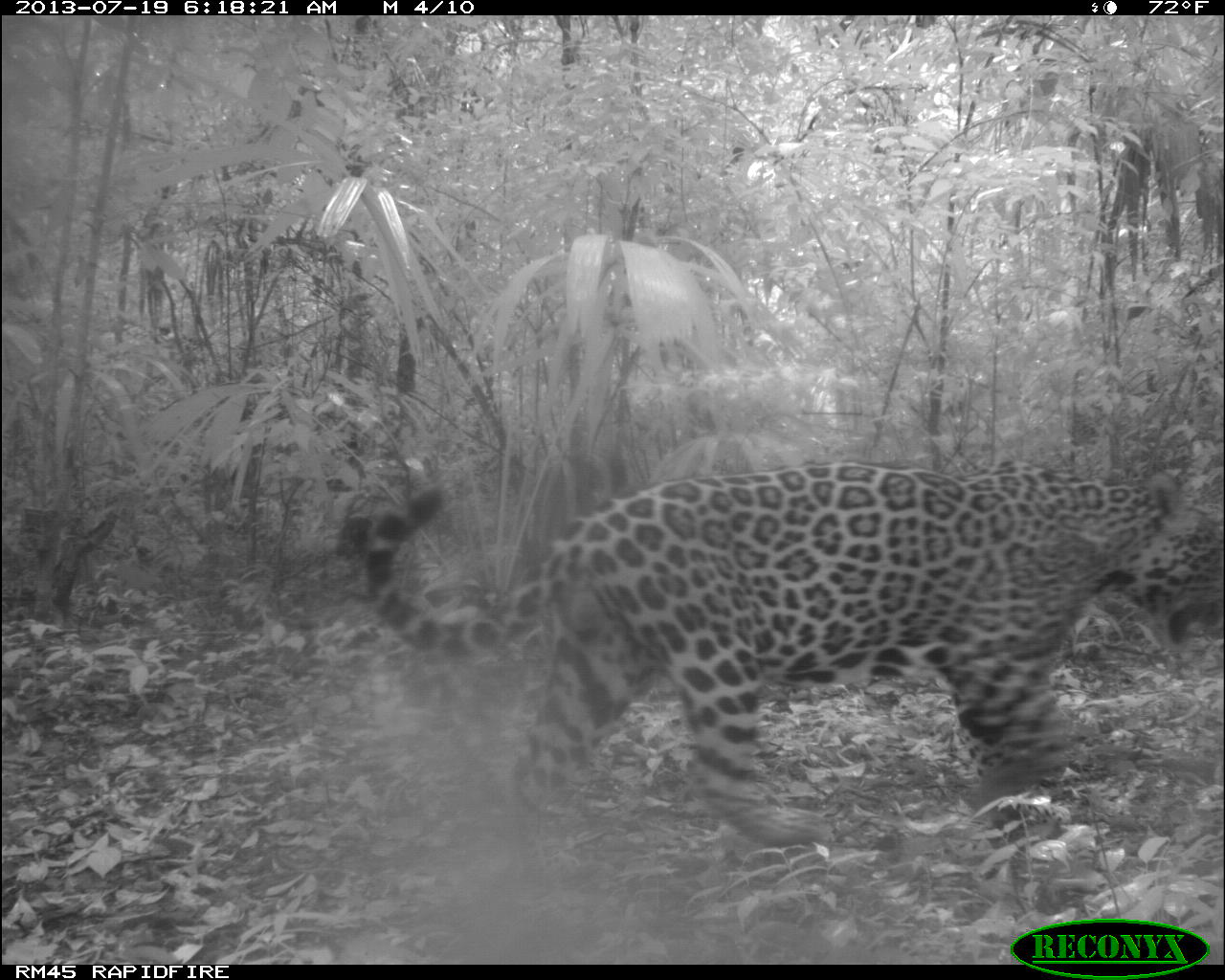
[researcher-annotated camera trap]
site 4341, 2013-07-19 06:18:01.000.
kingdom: Animalia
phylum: Chordata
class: Mammalia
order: Carnivora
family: Felidae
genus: Panthera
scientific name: Panthera onca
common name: jaguar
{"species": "Panthera onca (jaguar)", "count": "1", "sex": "male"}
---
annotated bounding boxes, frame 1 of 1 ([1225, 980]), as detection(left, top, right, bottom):
panthera onca: detection(357, 455, 1222, 849)